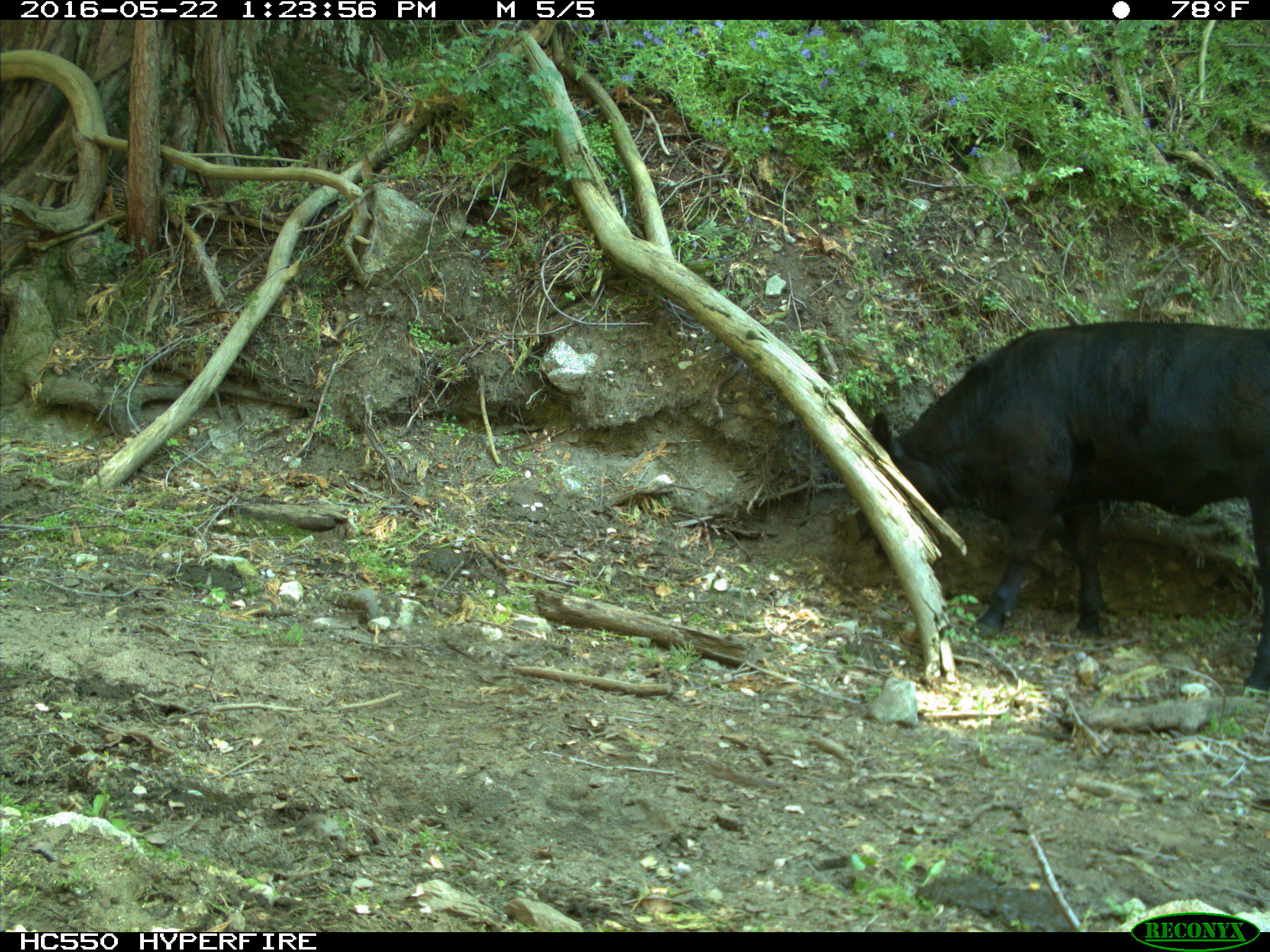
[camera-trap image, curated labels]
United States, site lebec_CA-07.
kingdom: Animalia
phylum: Chordata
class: Mammalia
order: Artiodactyla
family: Bovidae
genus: Bos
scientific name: Bos taurus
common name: domestic cow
Bos taurus (domestic cow).